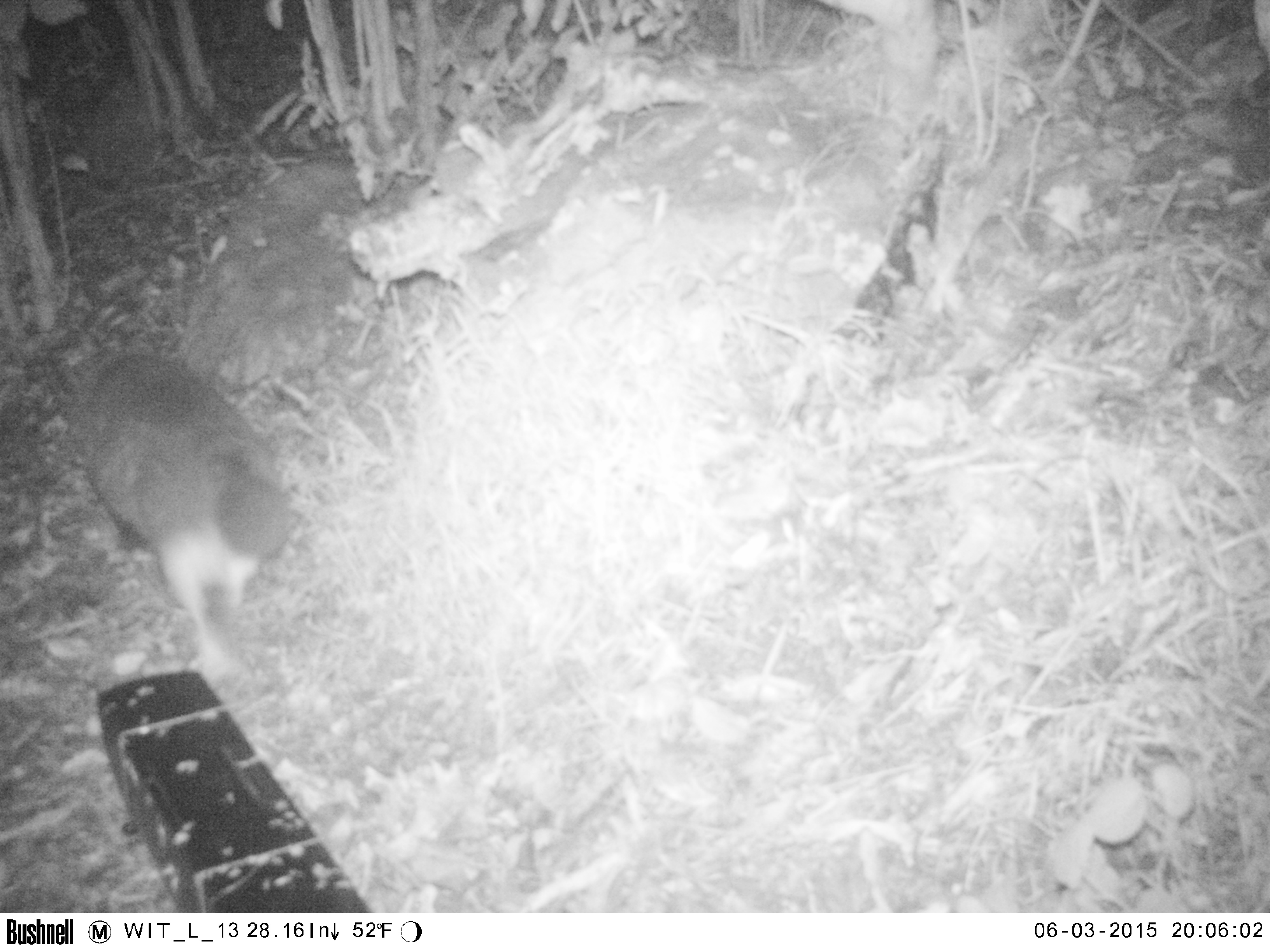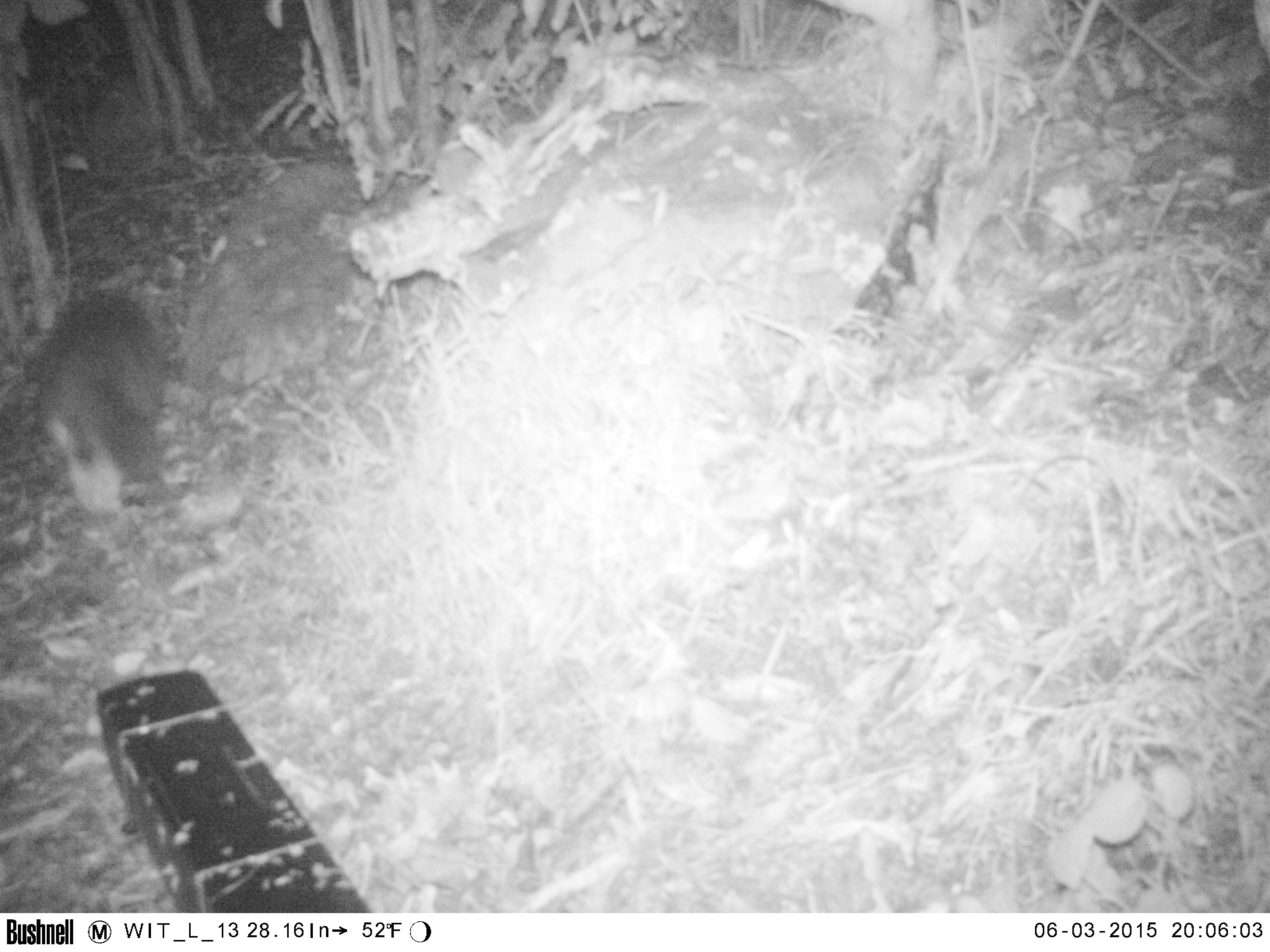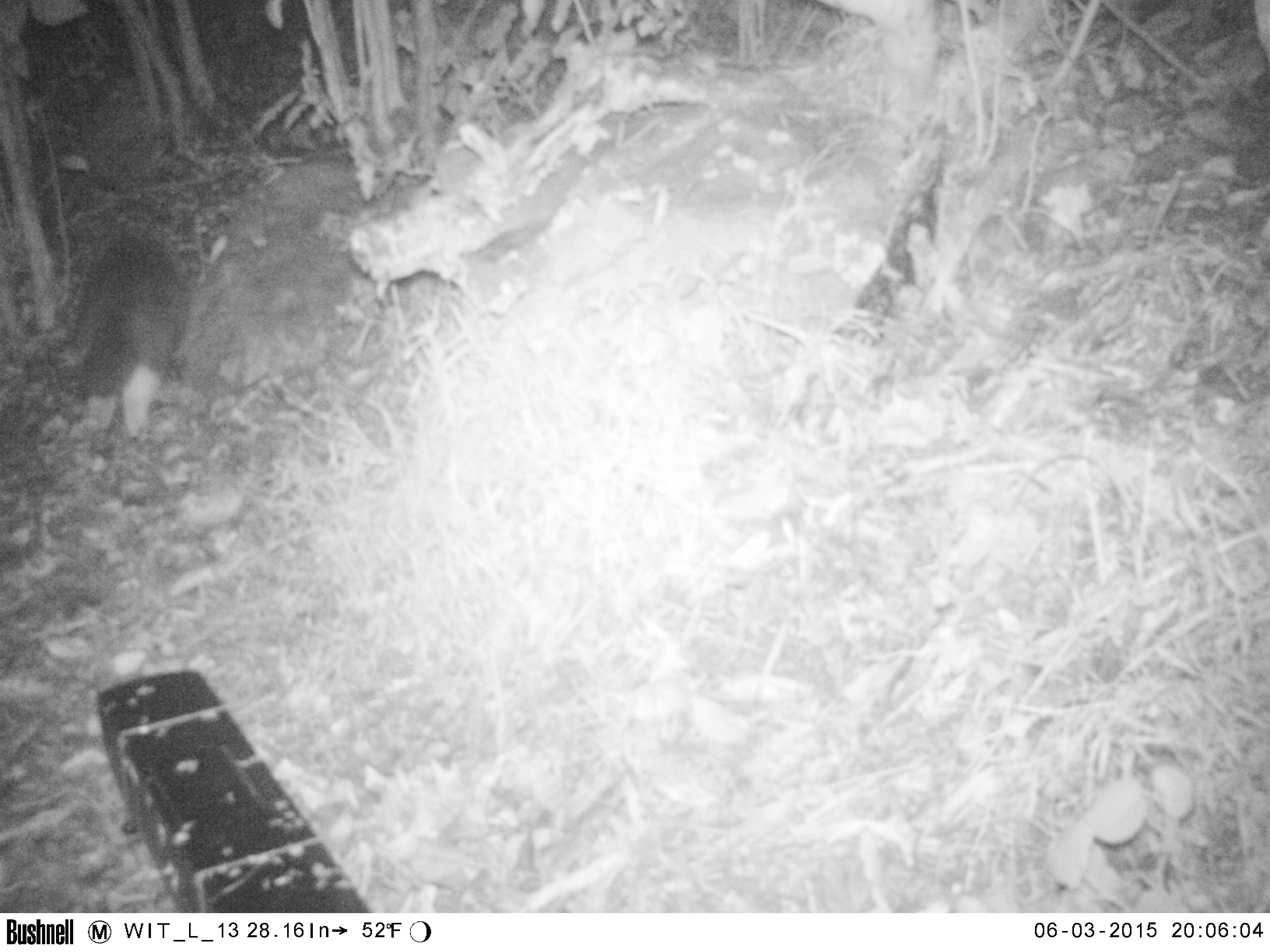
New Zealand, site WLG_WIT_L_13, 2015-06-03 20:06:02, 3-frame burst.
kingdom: Animalia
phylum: Chordata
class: Mammalia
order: Carnivora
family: Felidae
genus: Felis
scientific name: Felis catus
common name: domestic cat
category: cat